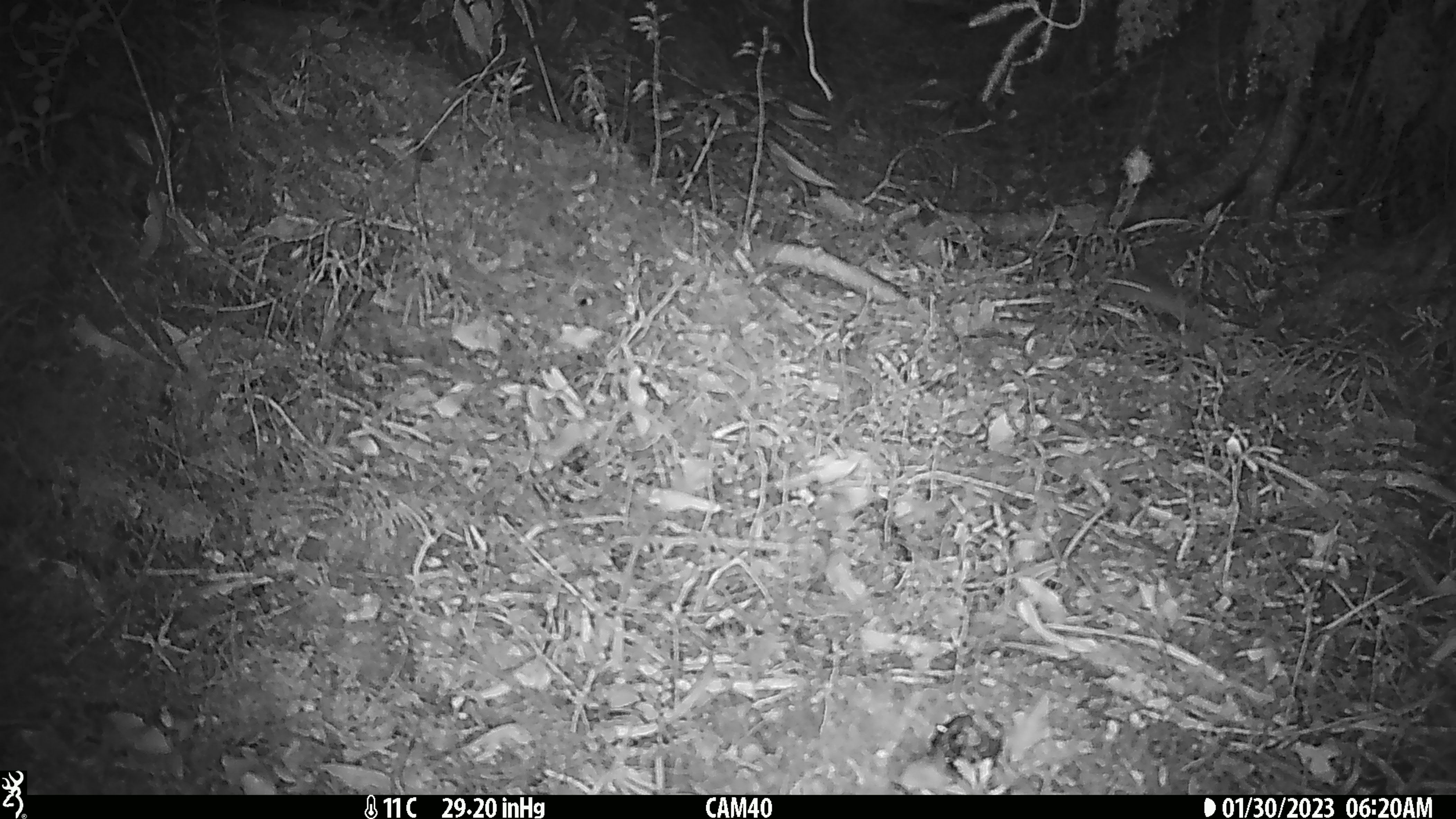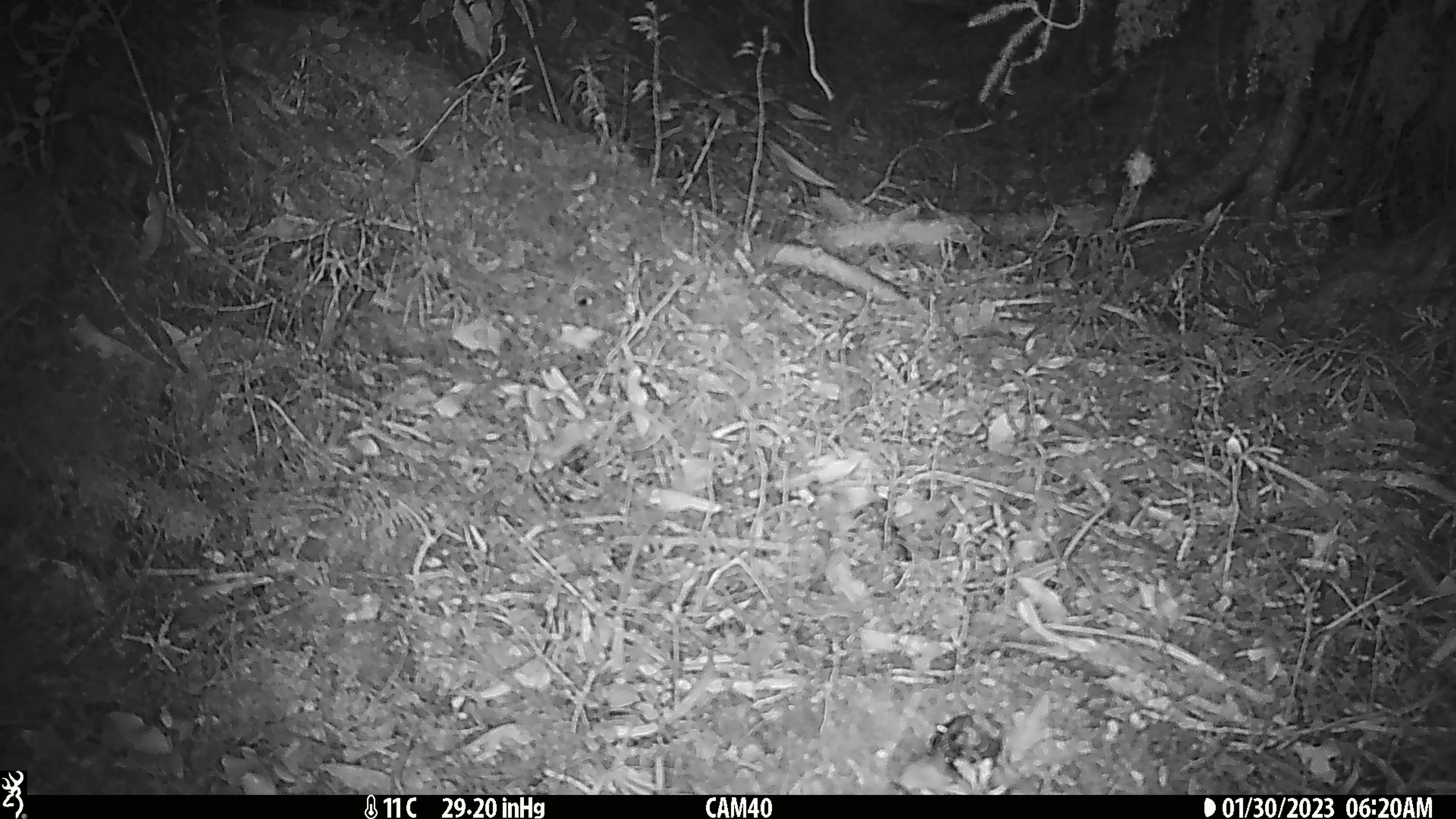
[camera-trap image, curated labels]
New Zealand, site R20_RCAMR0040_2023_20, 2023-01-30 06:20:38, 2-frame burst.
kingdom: Animalia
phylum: Chordata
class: Mammalia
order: Rodentia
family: Muridae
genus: Mus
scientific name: Mus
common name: mouse